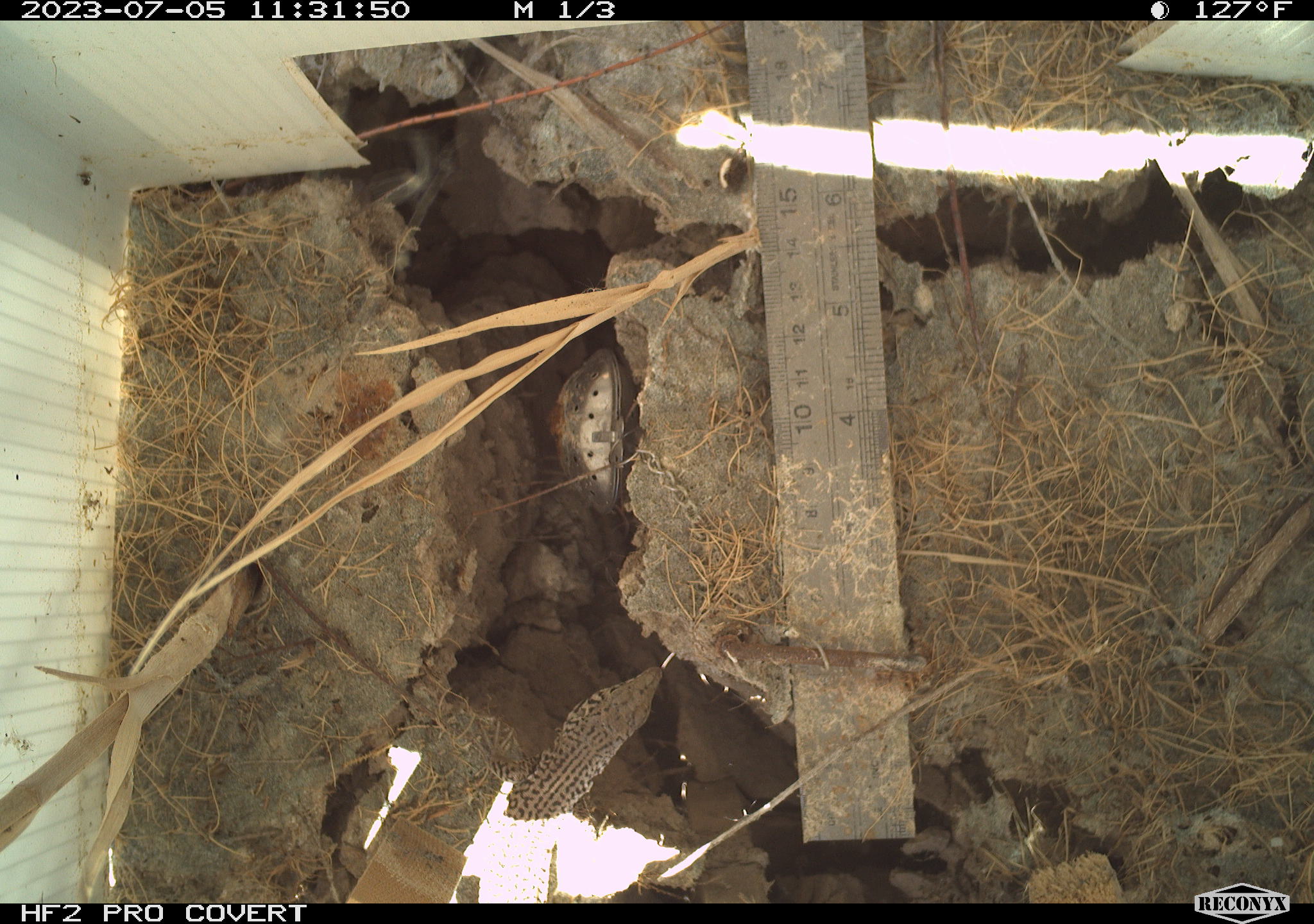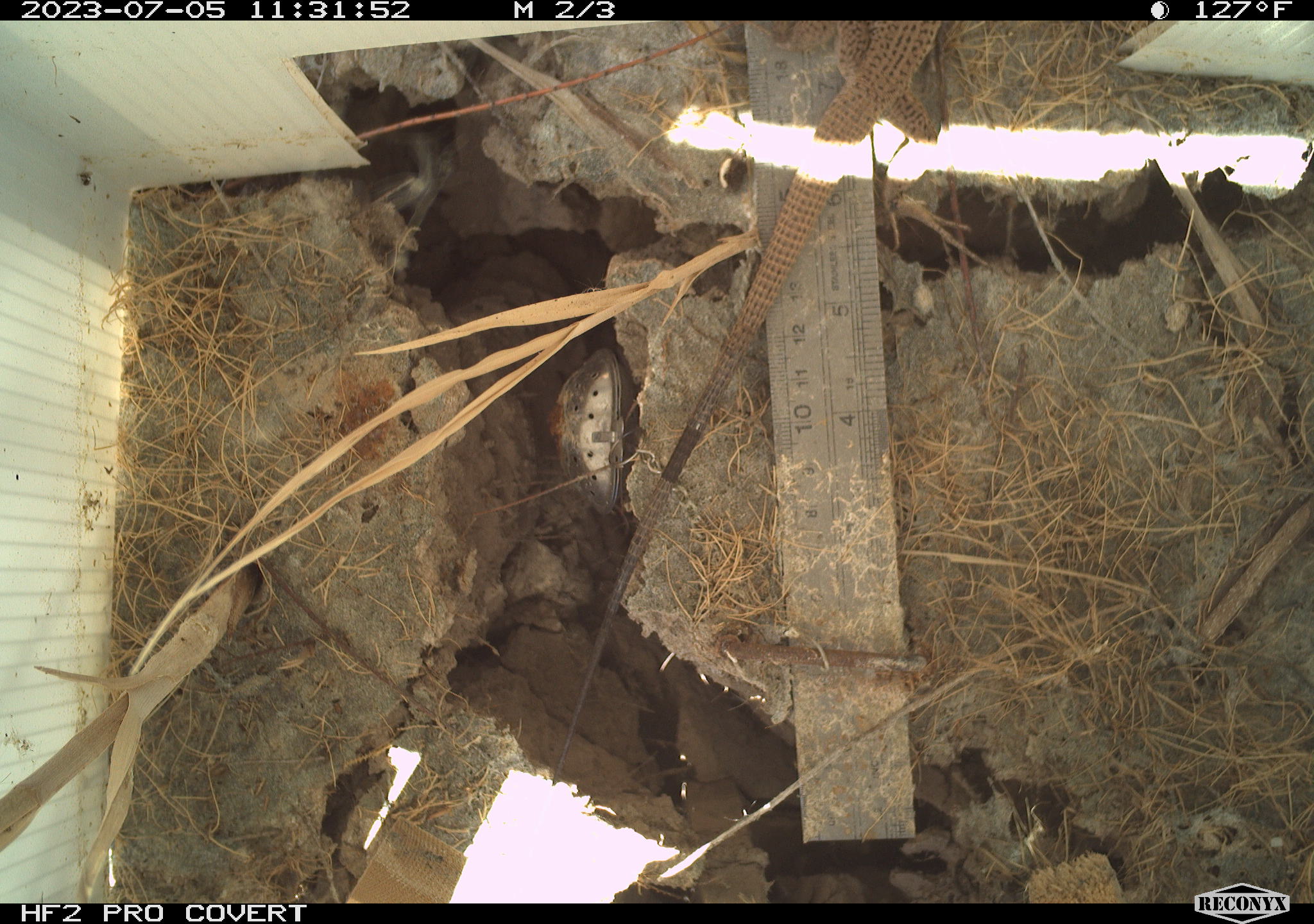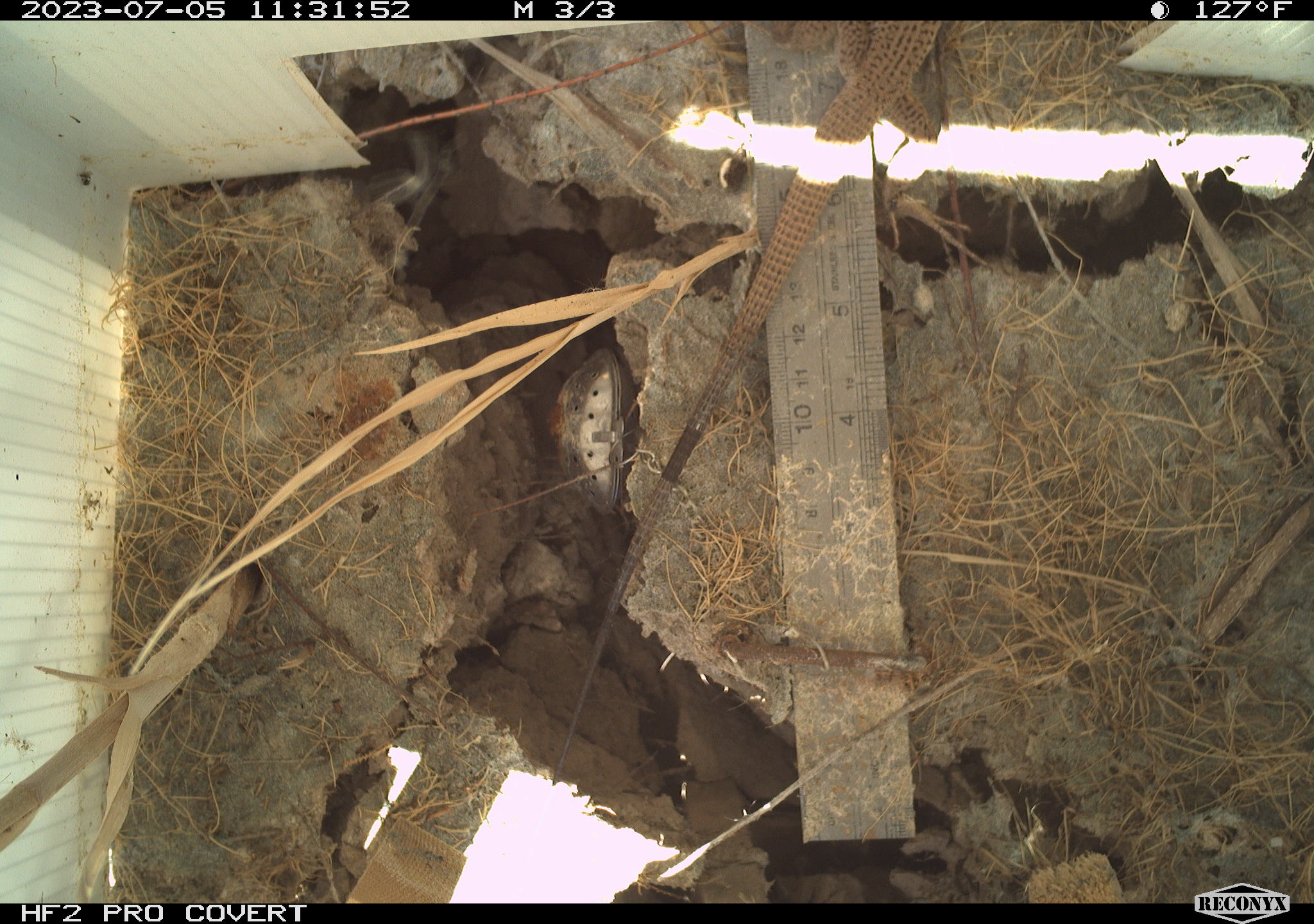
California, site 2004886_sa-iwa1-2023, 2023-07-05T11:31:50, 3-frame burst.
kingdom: Animalia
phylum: Chordata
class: Reptilia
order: Squamata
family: Teiidae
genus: Aspidoscelis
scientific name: Aspidoscelis tigris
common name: western whiptail